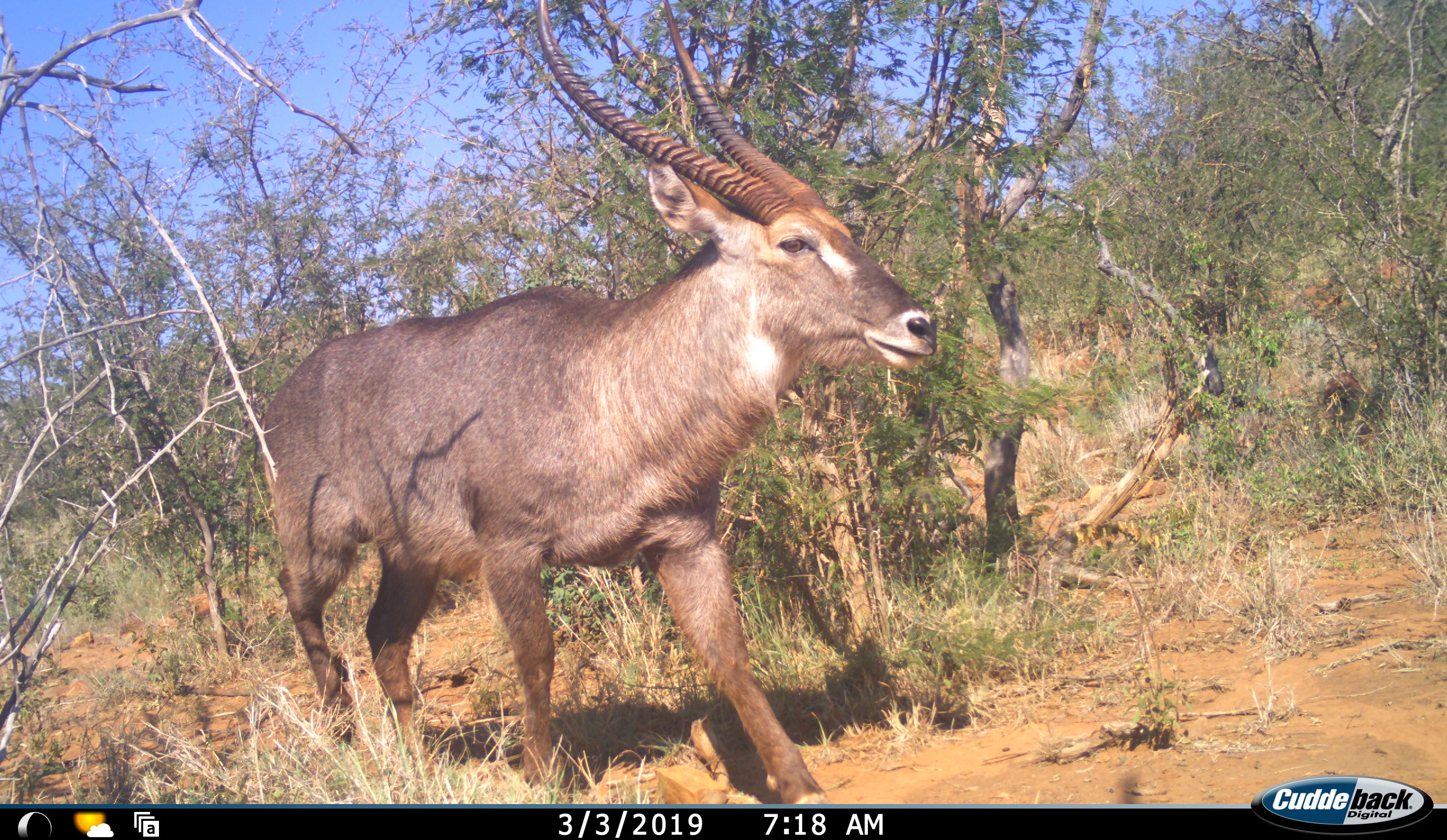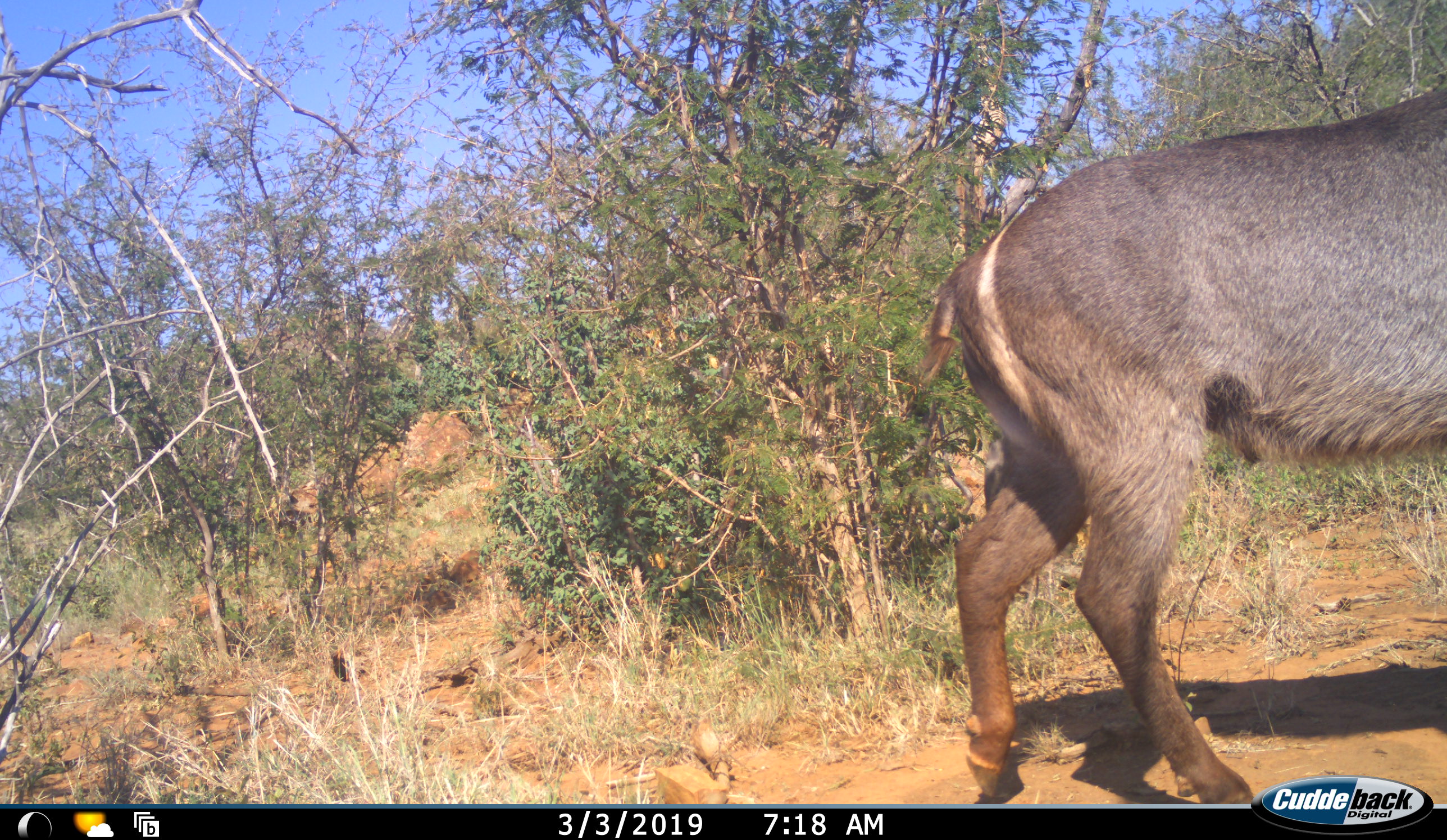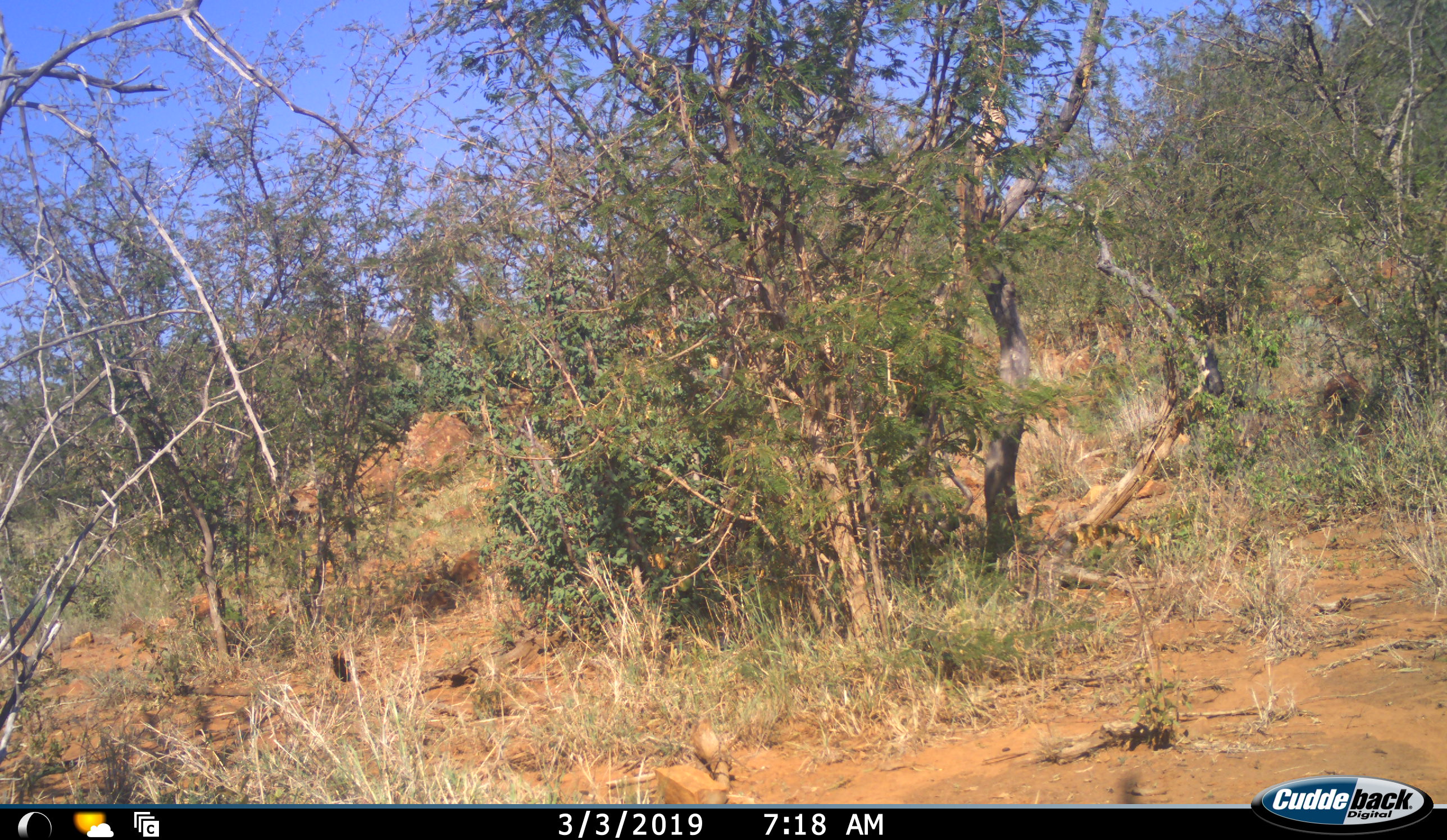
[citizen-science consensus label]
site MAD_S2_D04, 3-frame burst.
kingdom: Animalia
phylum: Chordata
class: Mammalia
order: Artiodactyla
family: Bovidae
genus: Kobus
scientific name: Kobus ellipsiprymnus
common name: waterbuck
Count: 1.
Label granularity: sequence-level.